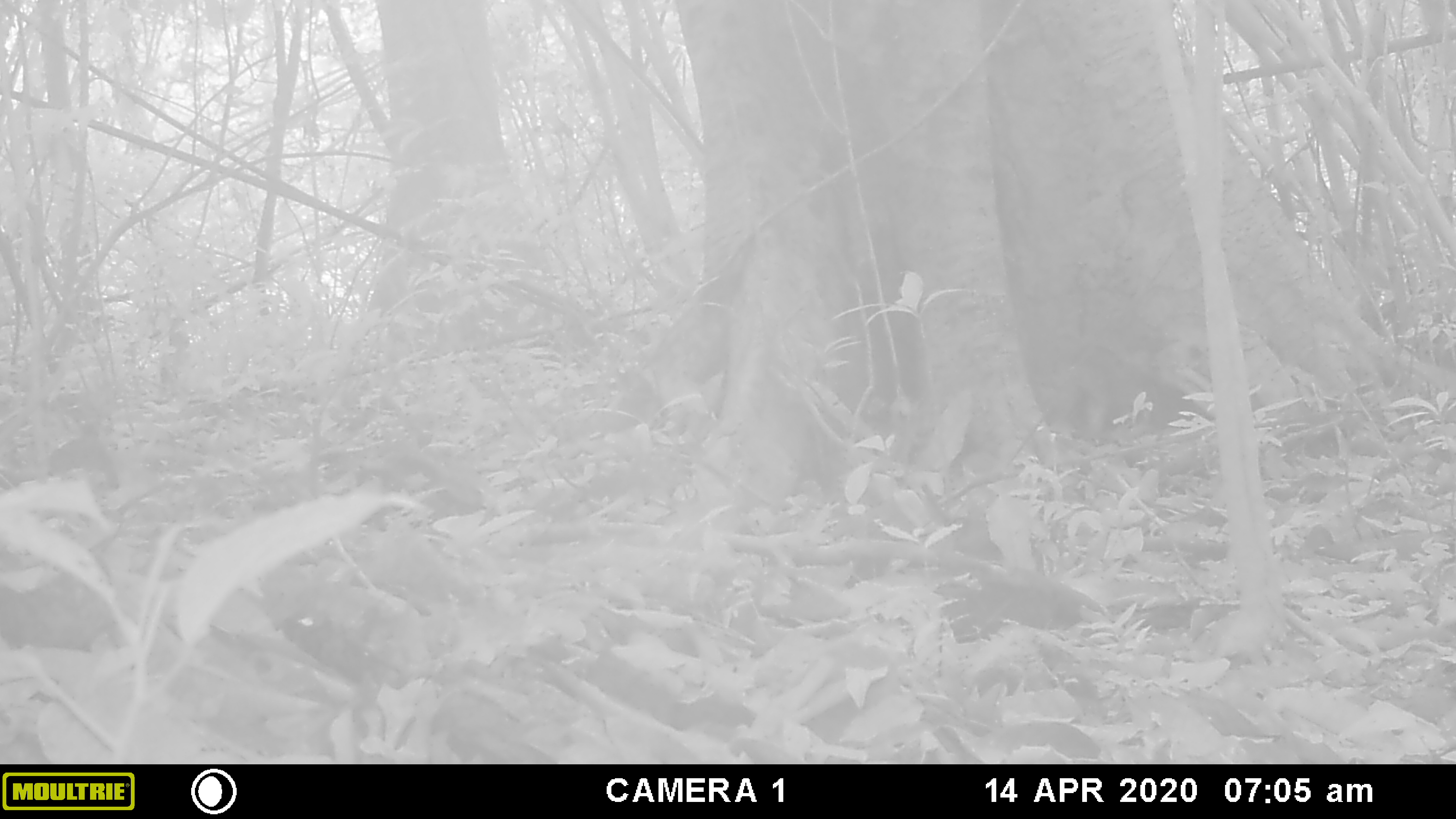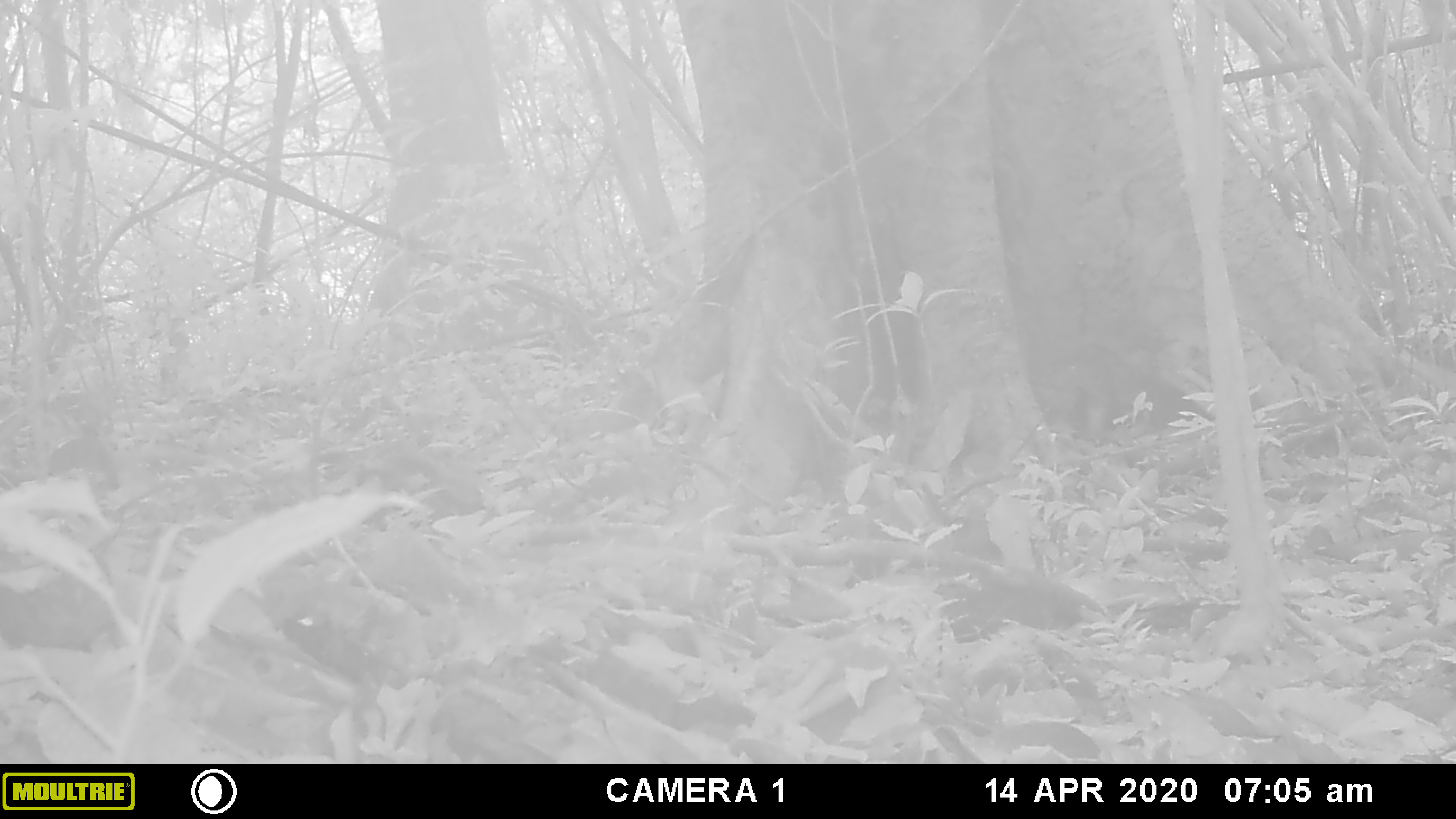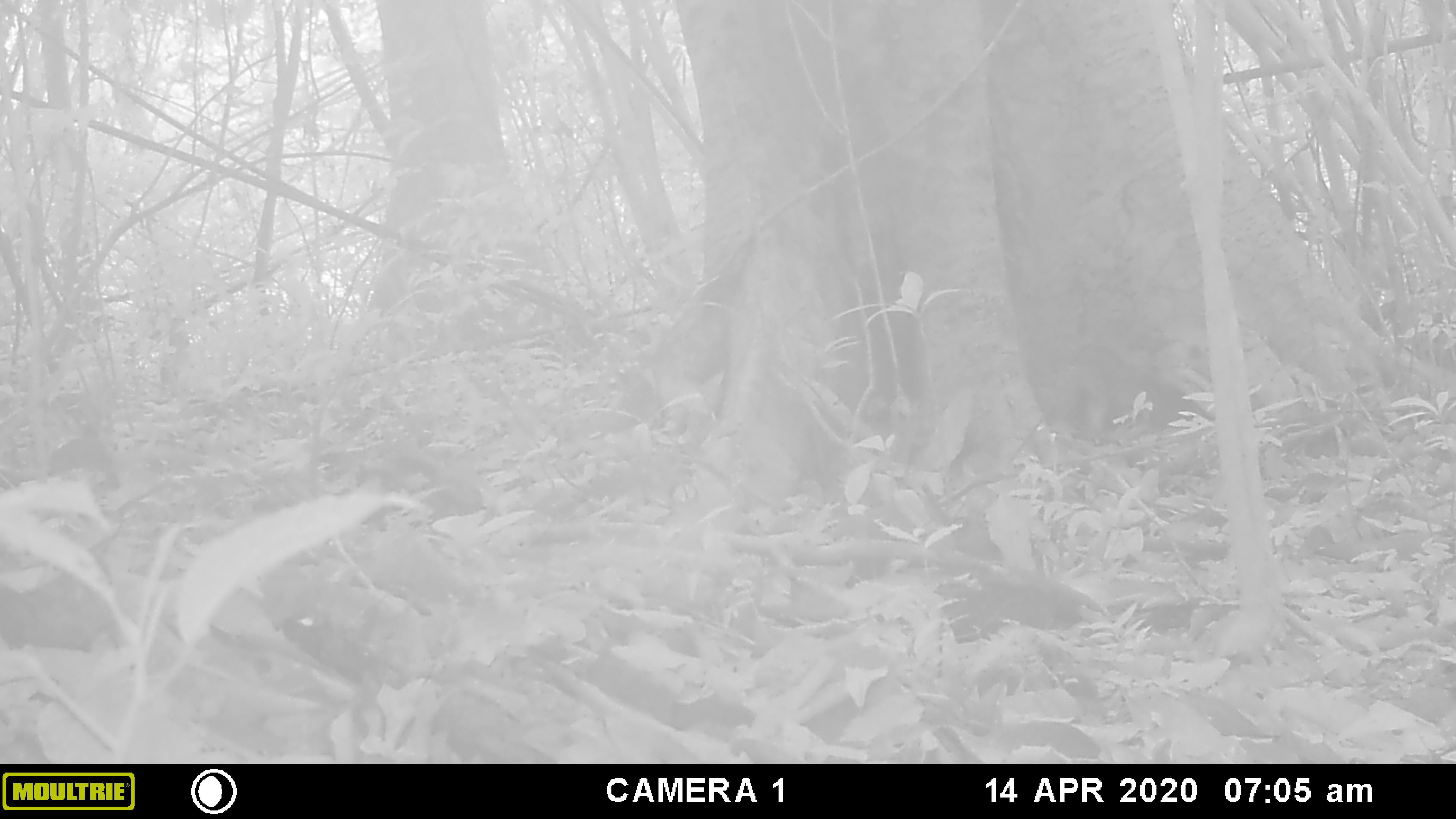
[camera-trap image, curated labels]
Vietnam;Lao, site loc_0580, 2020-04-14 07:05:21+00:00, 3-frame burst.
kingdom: Animalia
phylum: Chordata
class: Aves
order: Galliformes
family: Phasianidae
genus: Gallus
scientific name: Gallus gallus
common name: red junglefowl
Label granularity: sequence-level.